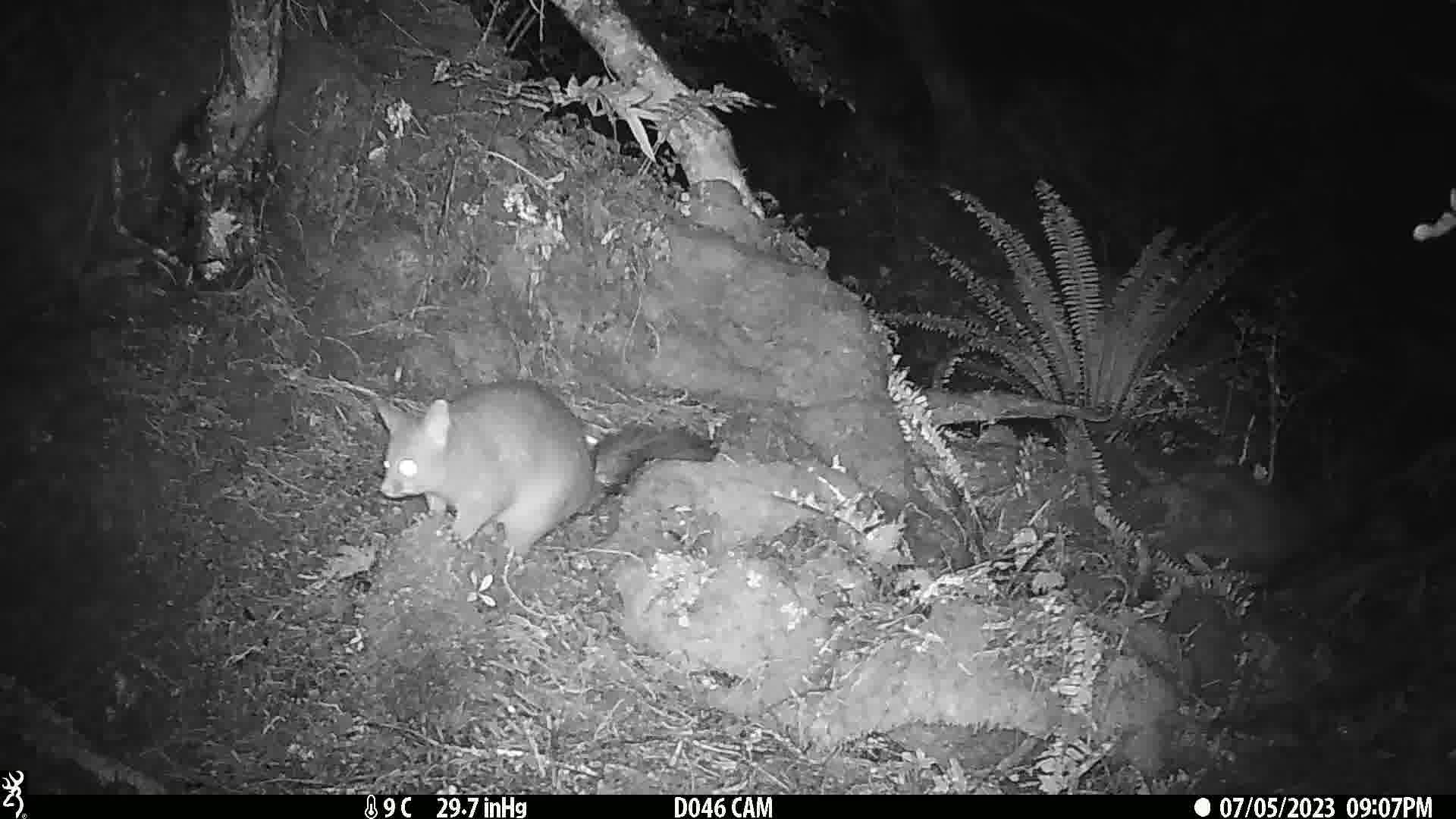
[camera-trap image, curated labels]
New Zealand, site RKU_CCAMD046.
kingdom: Animalia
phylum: Chordata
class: Mammalia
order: Diprotodontia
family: Phalangeridae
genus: Trichosurus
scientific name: Trichosurus vulpecula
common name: common brushtail possum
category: possum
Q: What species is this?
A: Possum (common brushtail possum) (Trichosurus vulpecula).